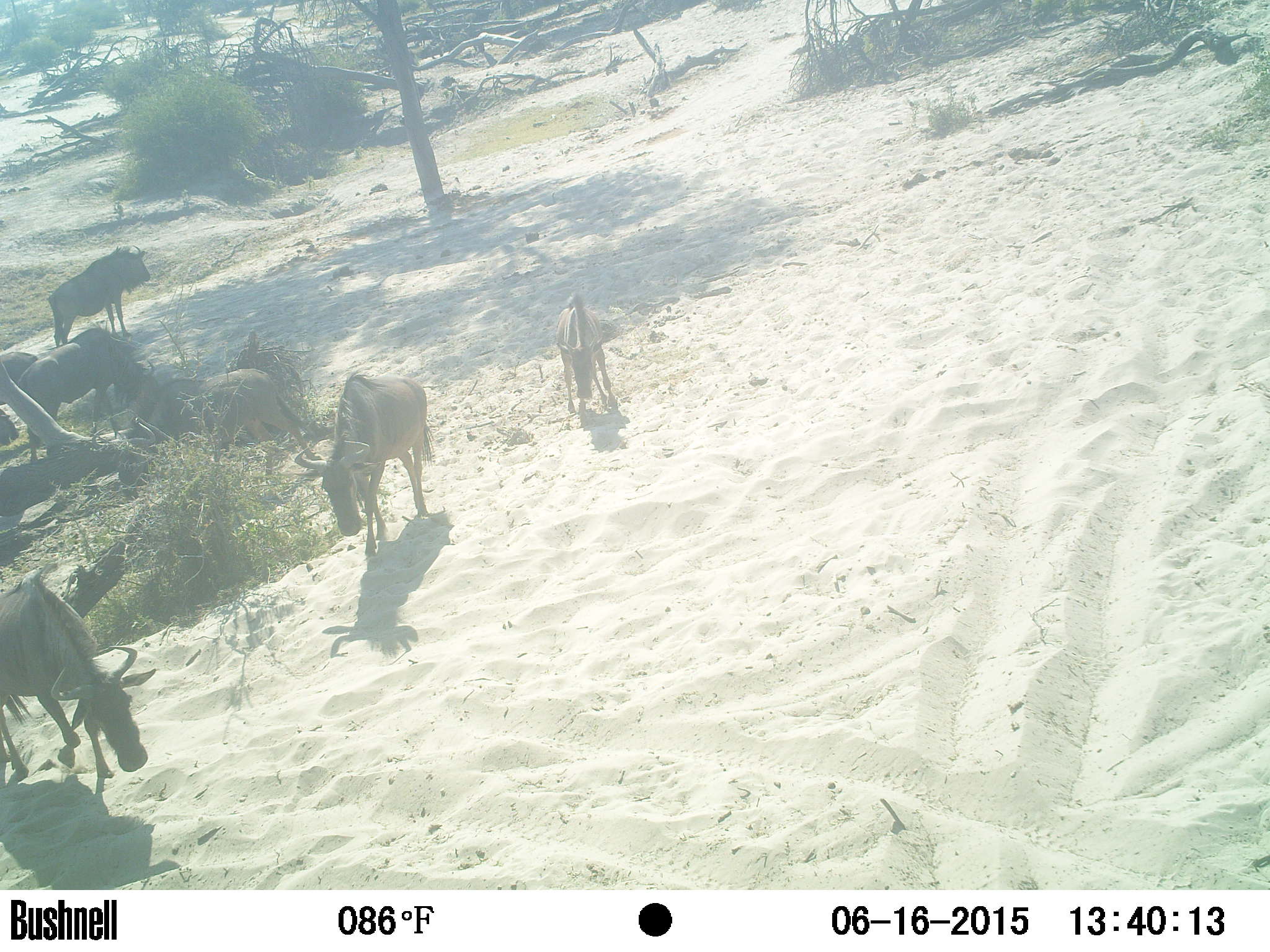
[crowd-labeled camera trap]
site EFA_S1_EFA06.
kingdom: Animalia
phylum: Chordata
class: Mammalia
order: Artiodactyla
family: Bovidae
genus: Connochaetes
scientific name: Connochaetes taurinus taurinus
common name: blue wildebeest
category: wildebeestblue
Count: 4.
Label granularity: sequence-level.